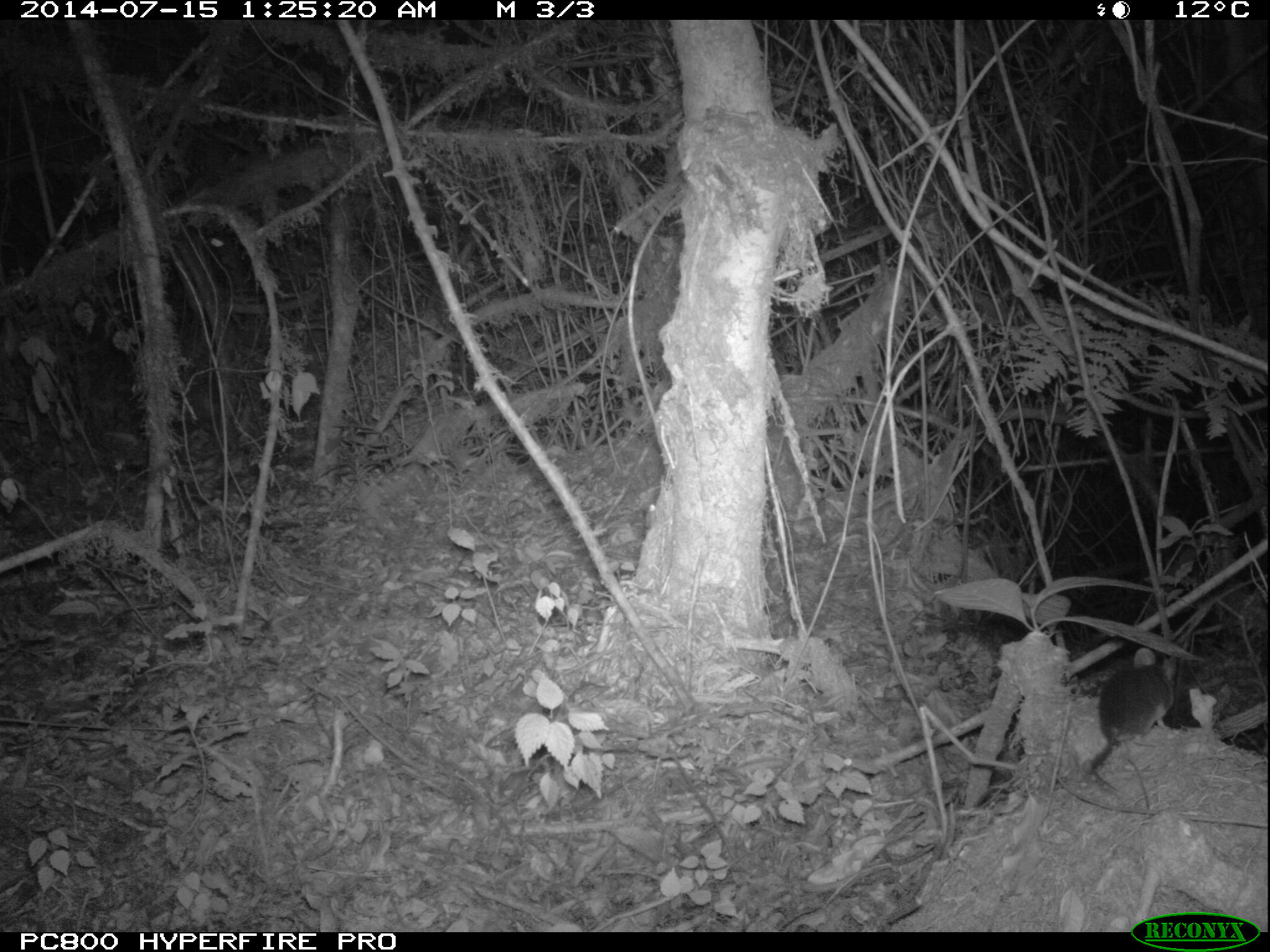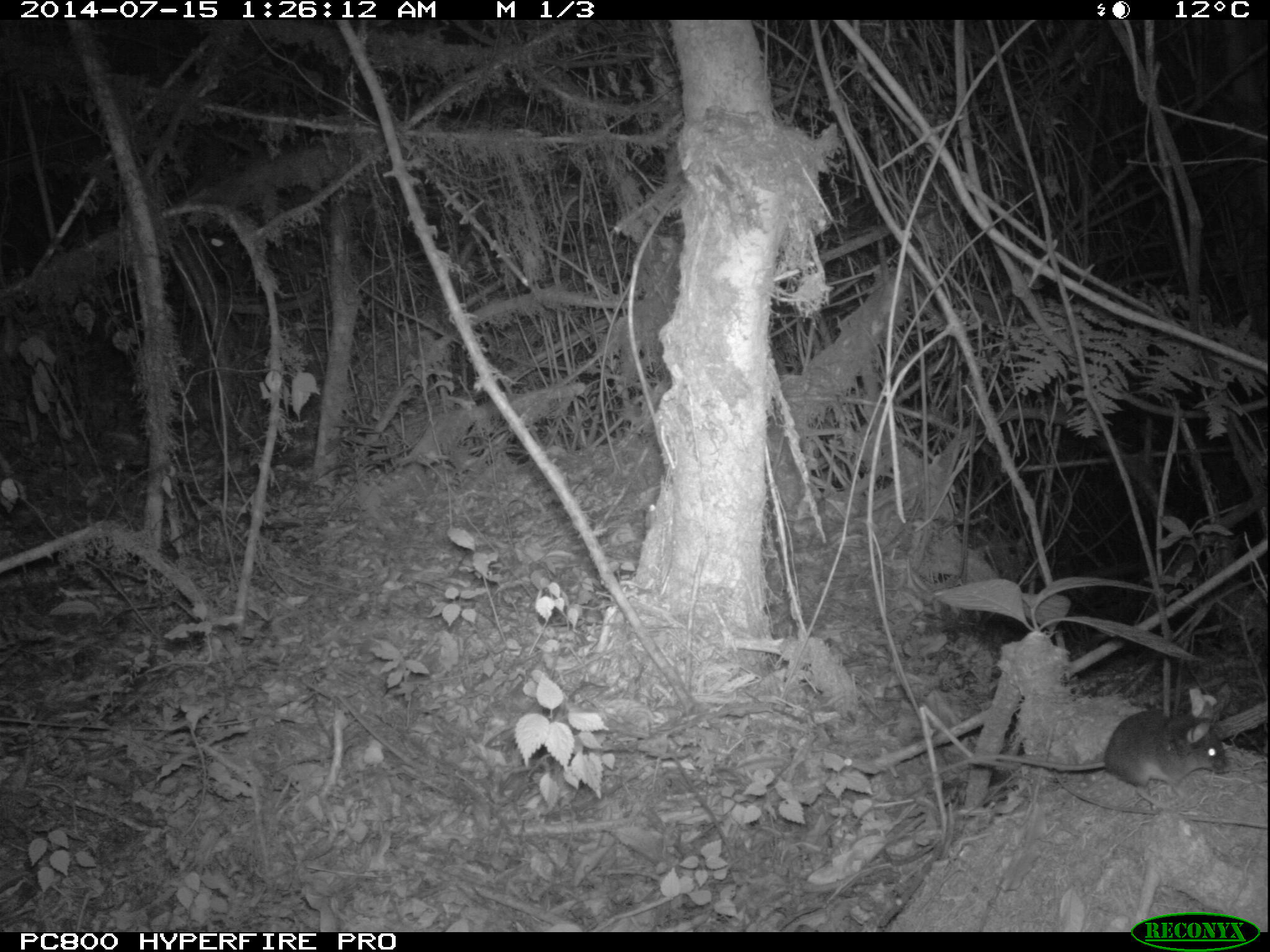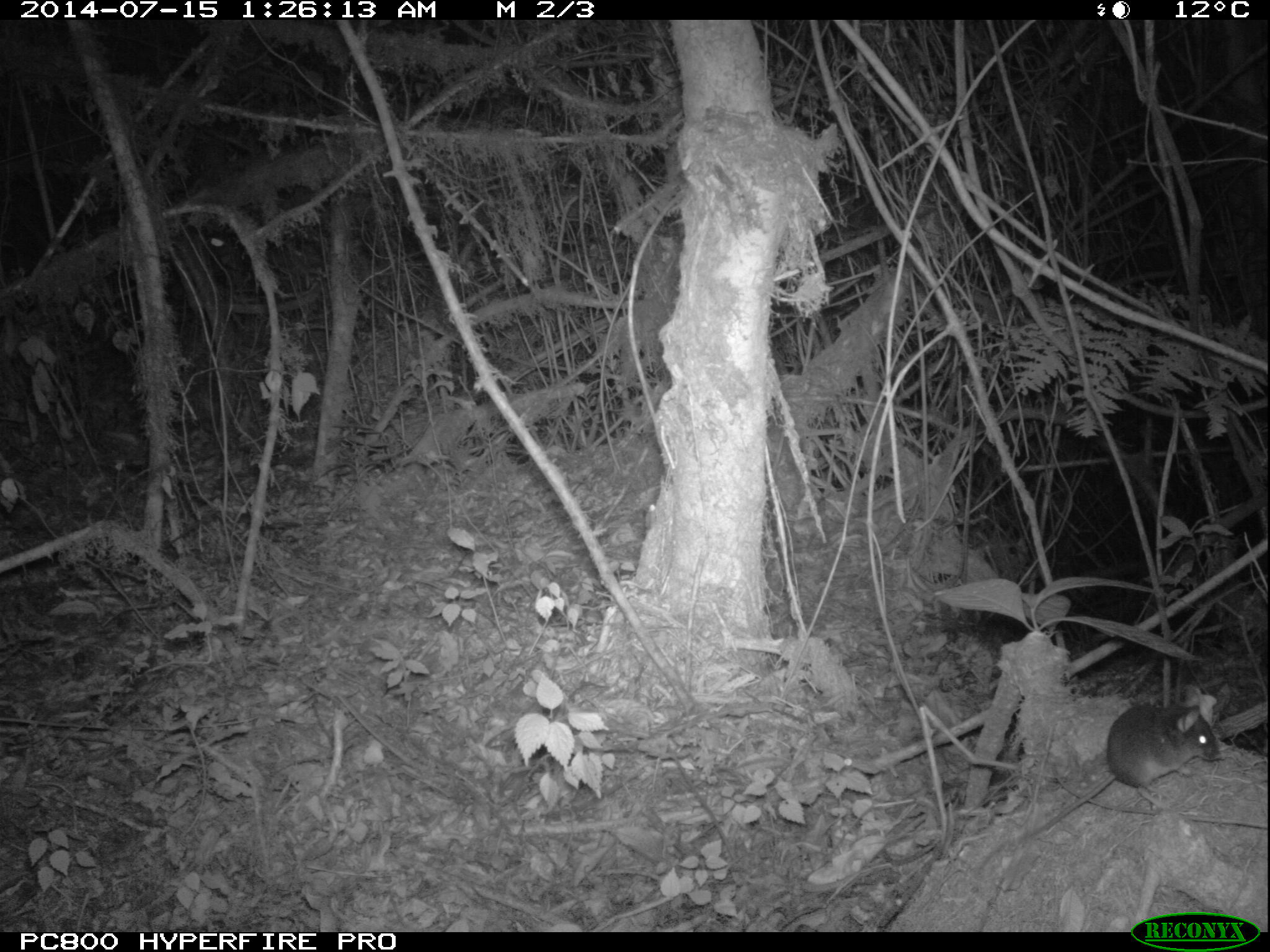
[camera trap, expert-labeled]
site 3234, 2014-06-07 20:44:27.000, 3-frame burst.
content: unidentified animal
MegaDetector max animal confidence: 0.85